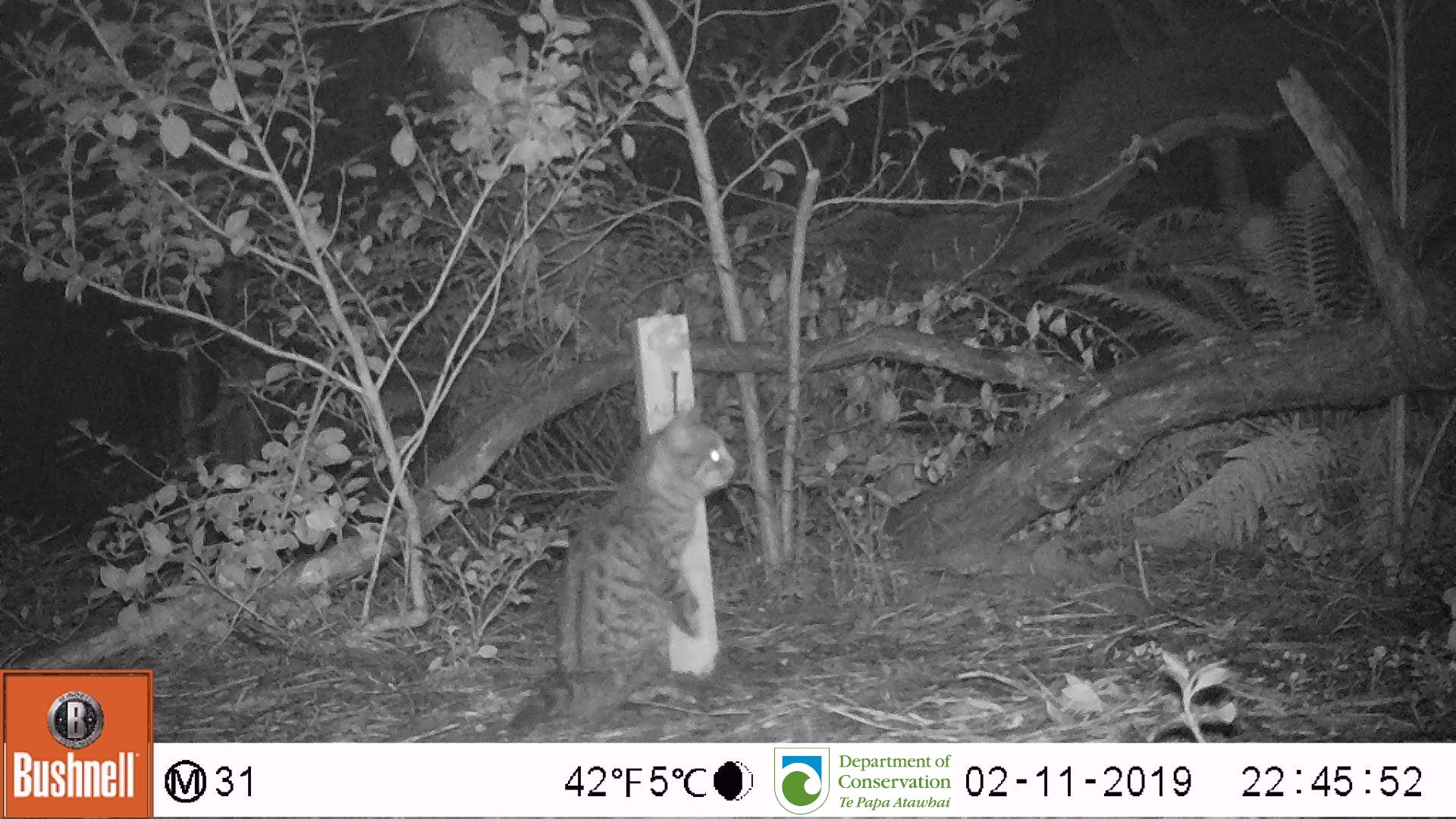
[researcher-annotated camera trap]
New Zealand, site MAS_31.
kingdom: Animalia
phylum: Chordata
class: Mammalia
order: Carnivora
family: Felidae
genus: Felis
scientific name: Felis catus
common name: domestic cat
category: cat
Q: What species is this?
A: Cat (domestic cat) (Felis catus).